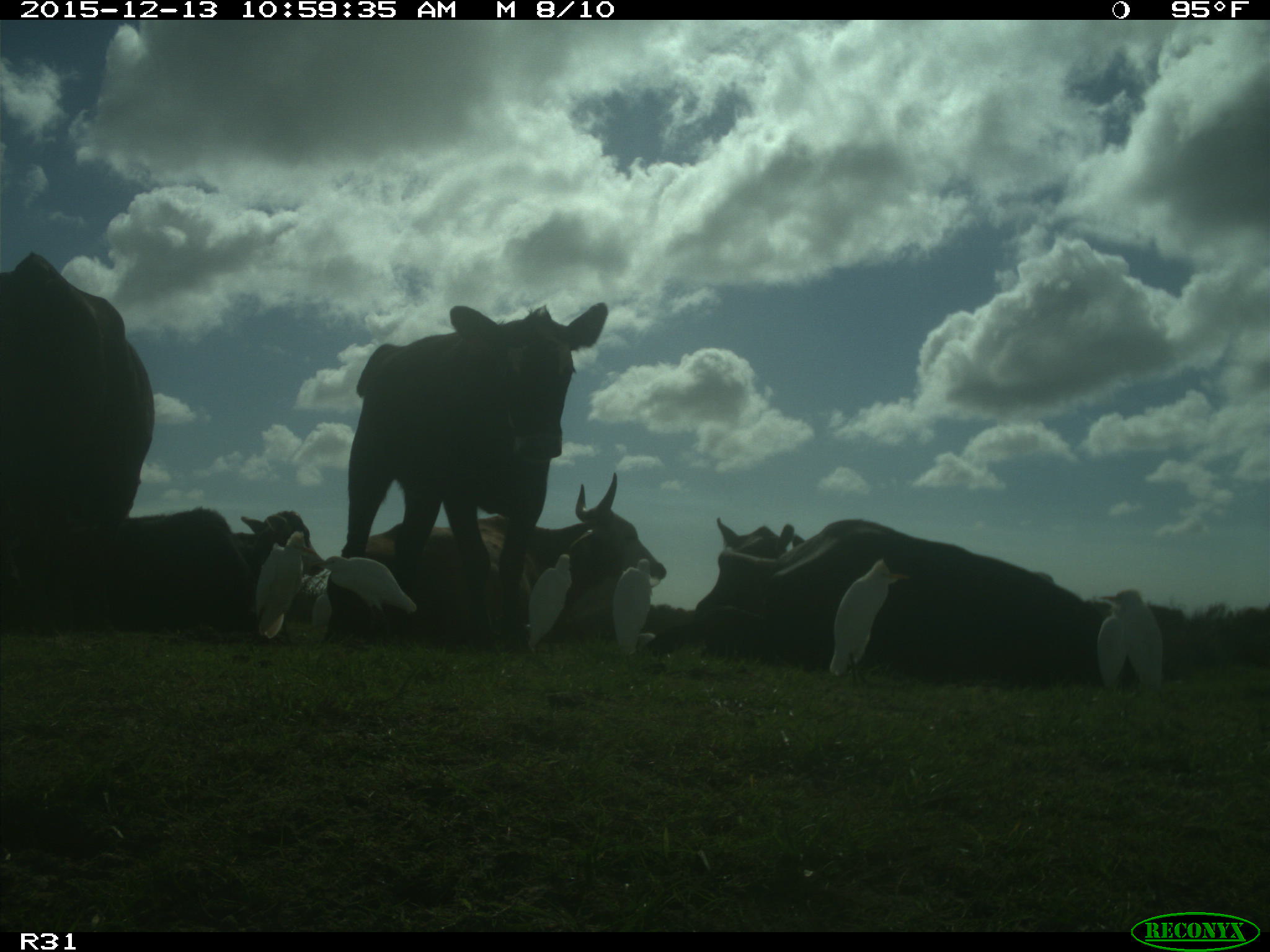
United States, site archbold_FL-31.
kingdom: Animalia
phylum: Chordata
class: Mammalia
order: Artiodactyla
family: Bovidae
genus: Bos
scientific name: Bos taurus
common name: domestic cow